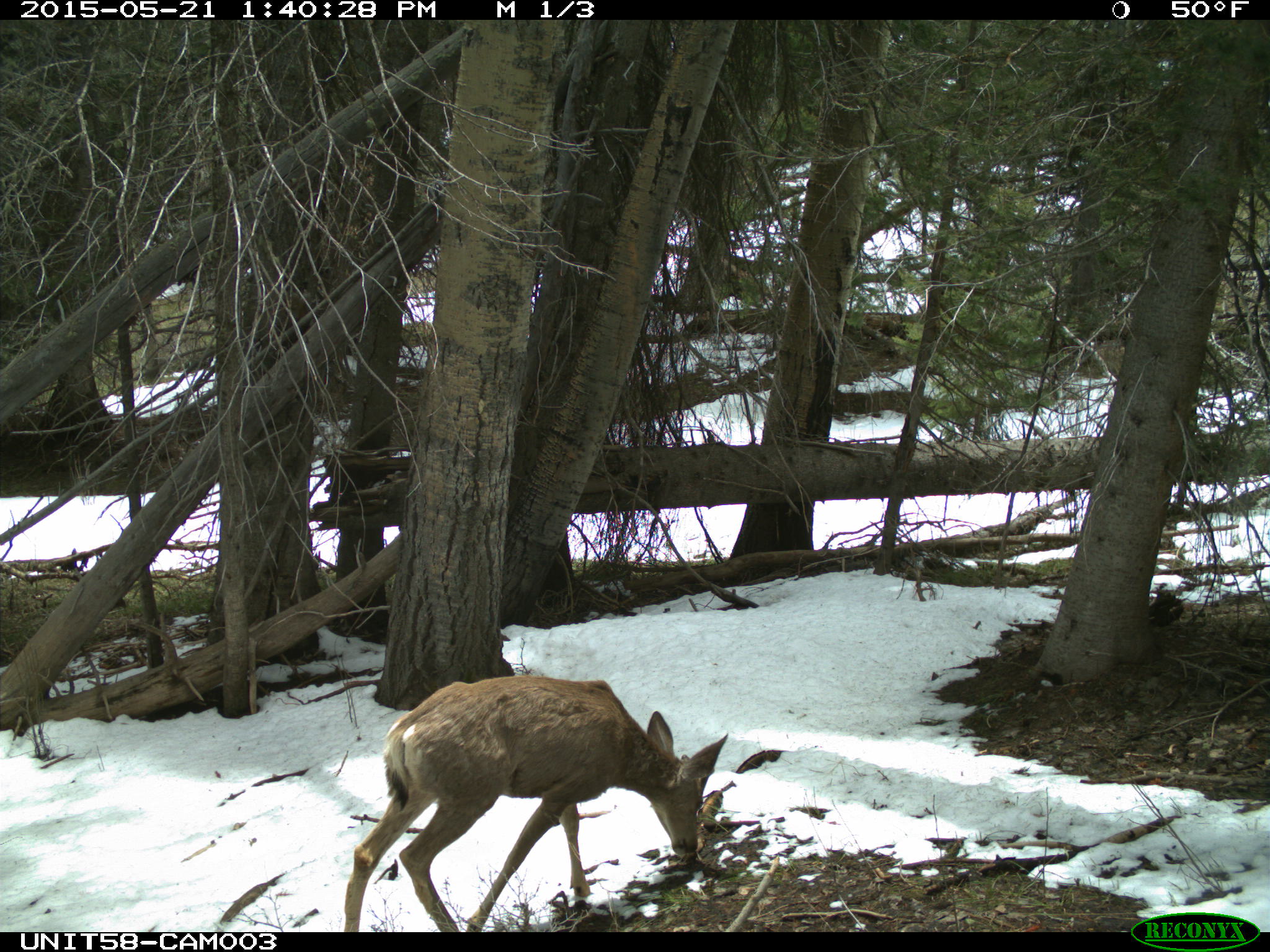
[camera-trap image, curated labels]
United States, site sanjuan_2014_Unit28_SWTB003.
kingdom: Animalia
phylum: Chordata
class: Mammalia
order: Artiodactyla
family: Cervidae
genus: Odocoileus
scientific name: Odocoileus hemionus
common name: mule deer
Odocoileus hemionus (mule deer).